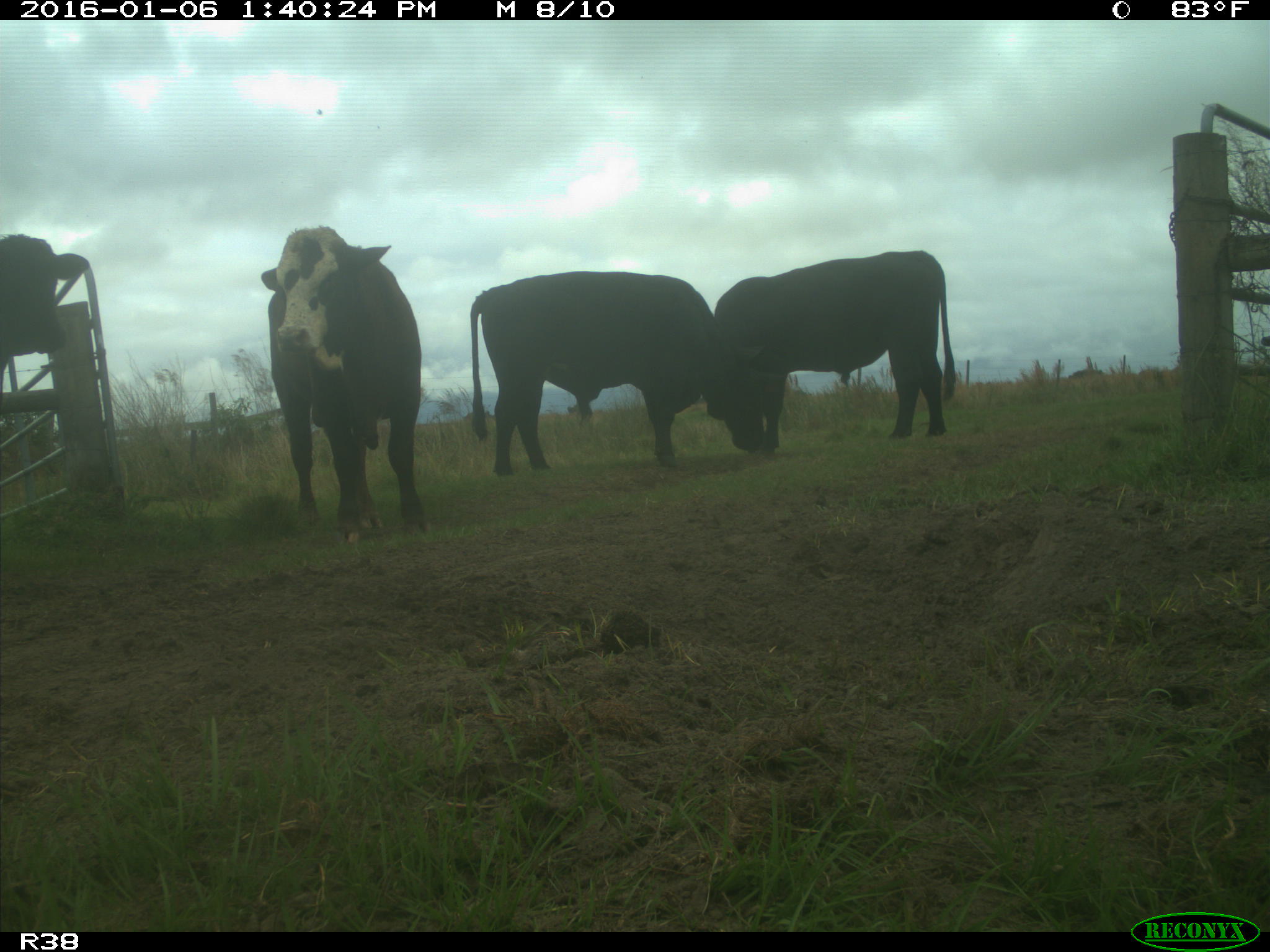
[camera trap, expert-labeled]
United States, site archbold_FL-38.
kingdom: Animalia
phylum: Chordata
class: Mammalia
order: Artiodactyla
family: Bovidae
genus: Bos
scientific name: Bos taurus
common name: domestic cow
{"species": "Bos taurus (domestic cow)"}